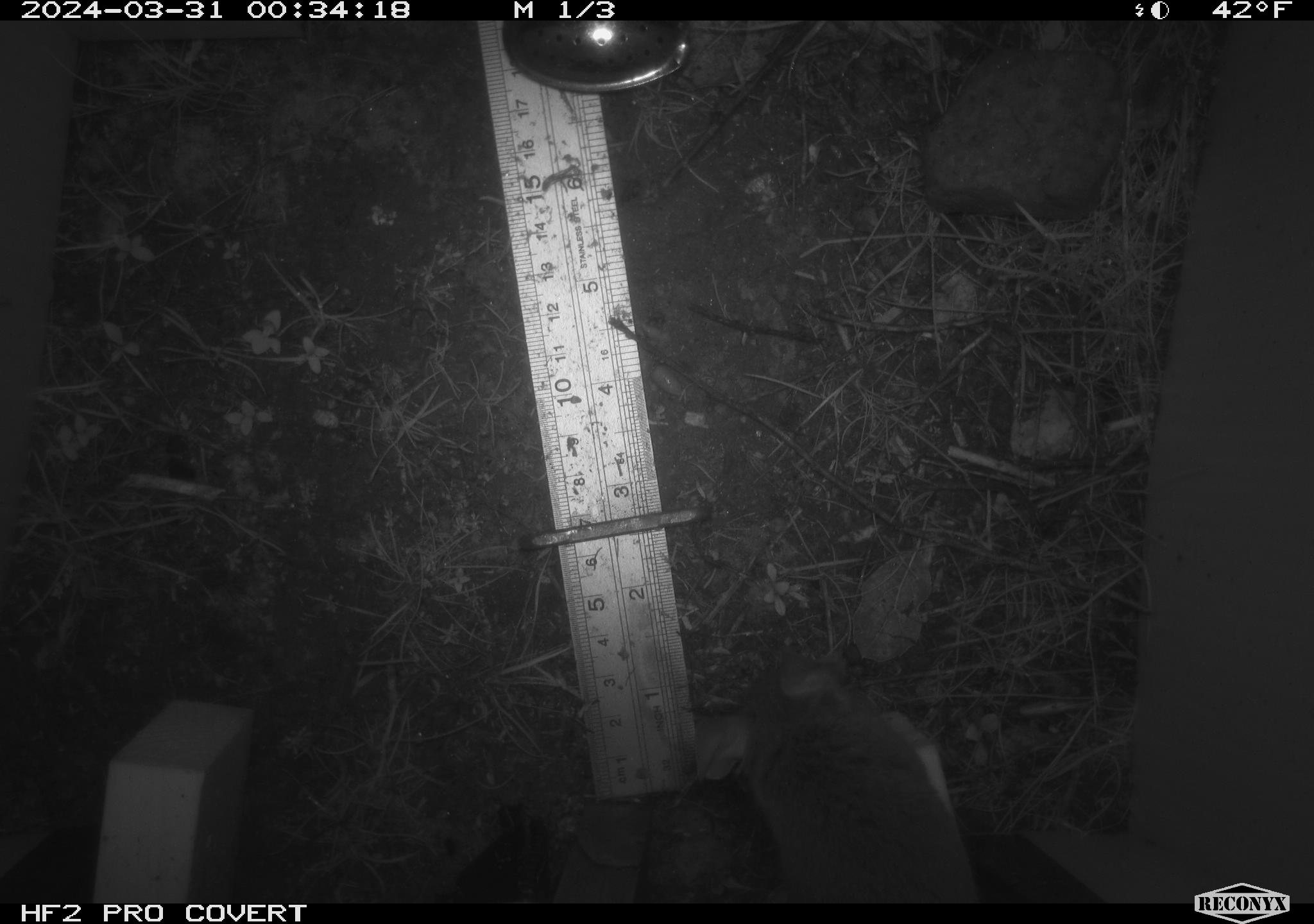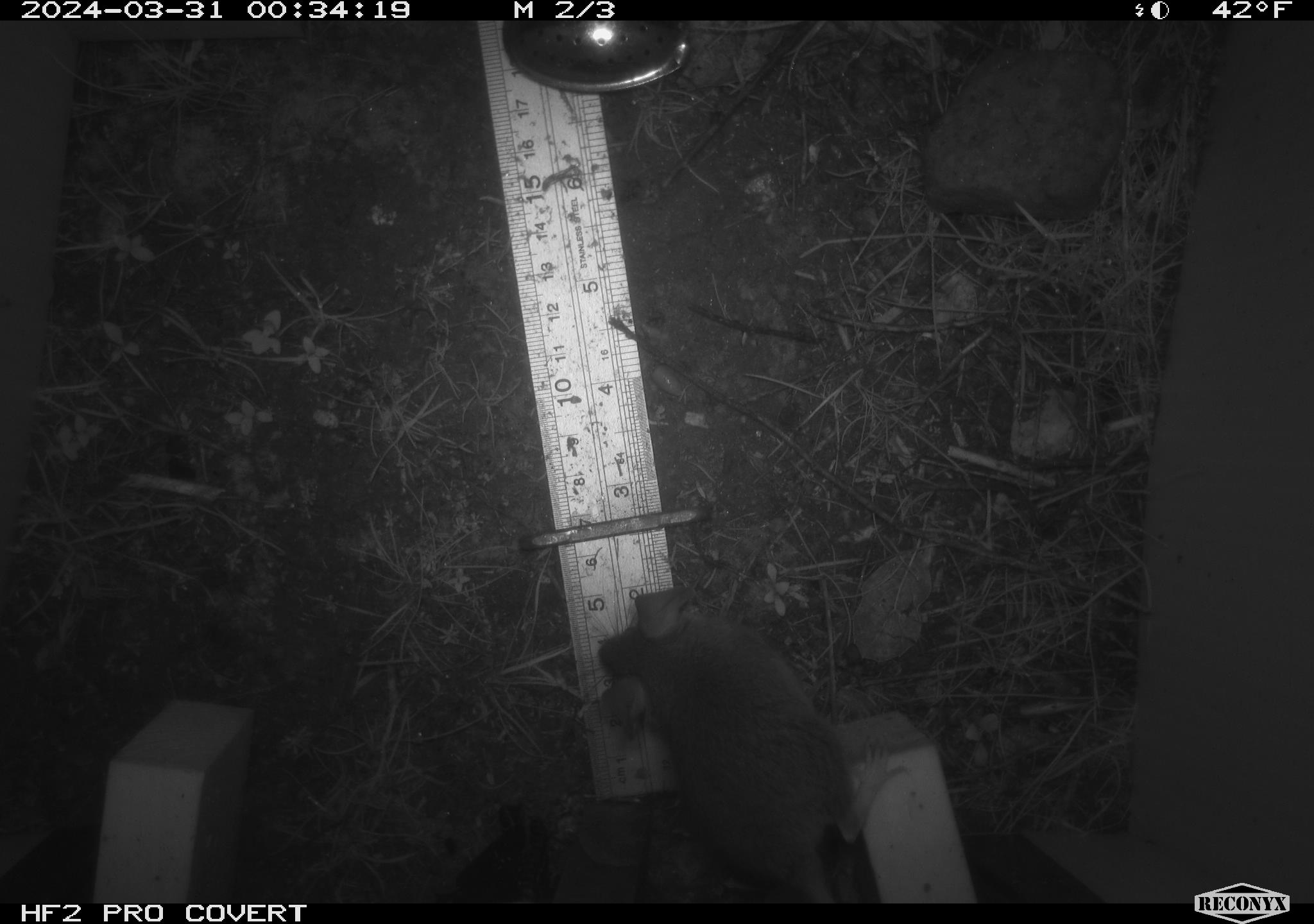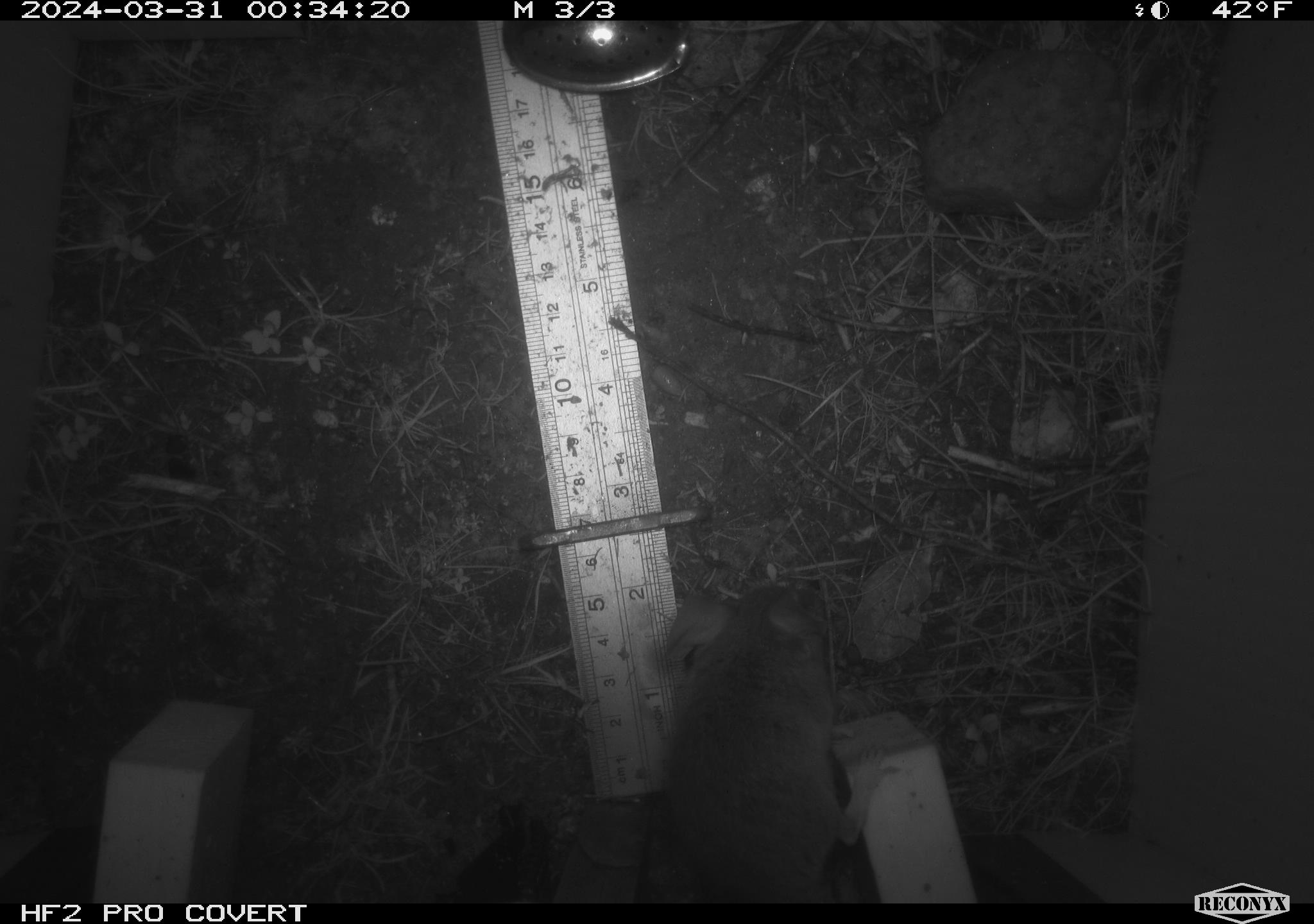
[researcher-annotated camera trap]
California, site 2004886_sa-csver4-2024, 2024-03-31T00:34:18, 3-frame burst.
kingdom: Animalia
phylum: Chordata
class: Mammalia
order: Rodentia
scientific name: Rodentia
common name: mouse species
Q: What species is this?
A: Mouse species (Rodentia).